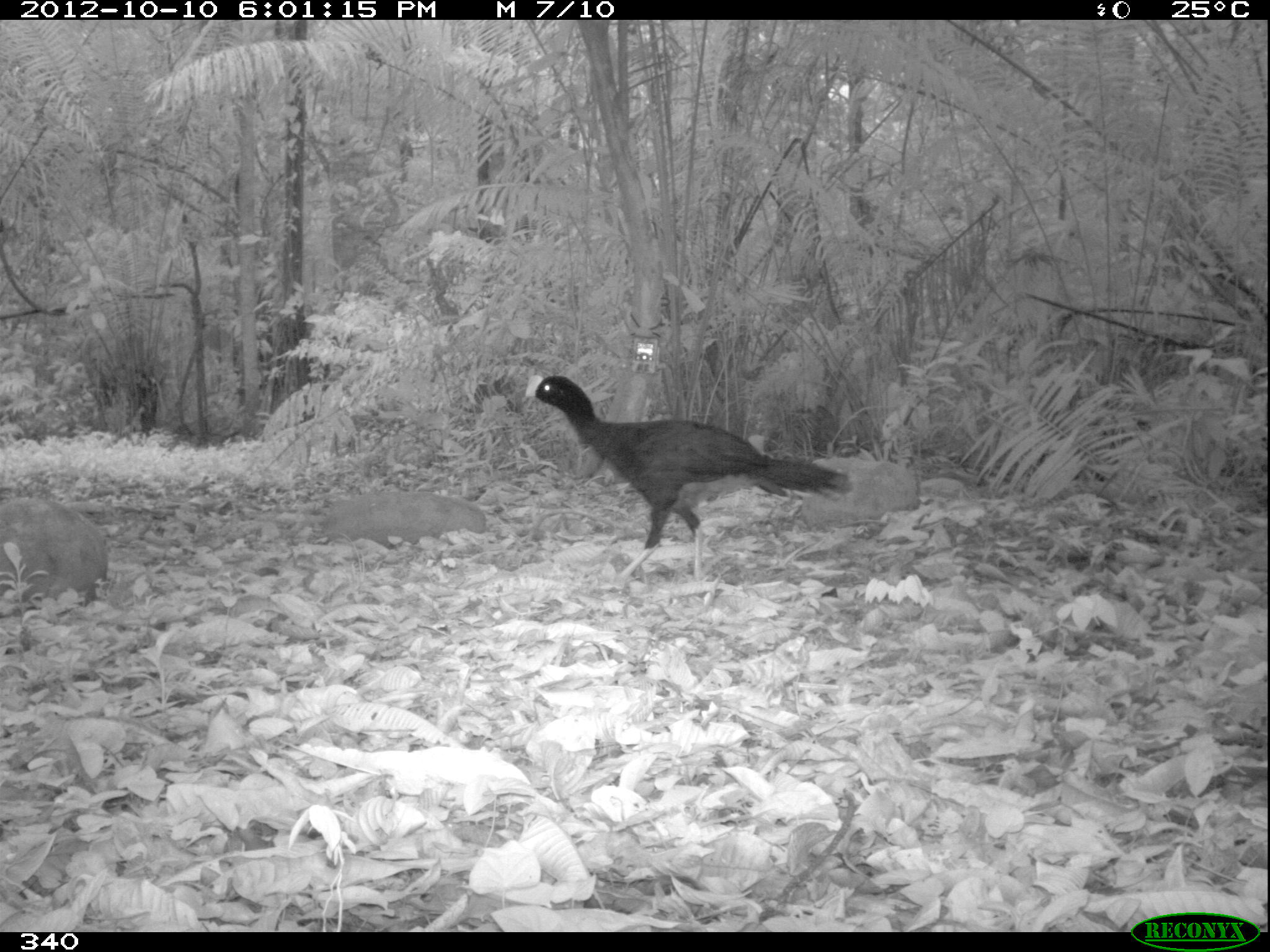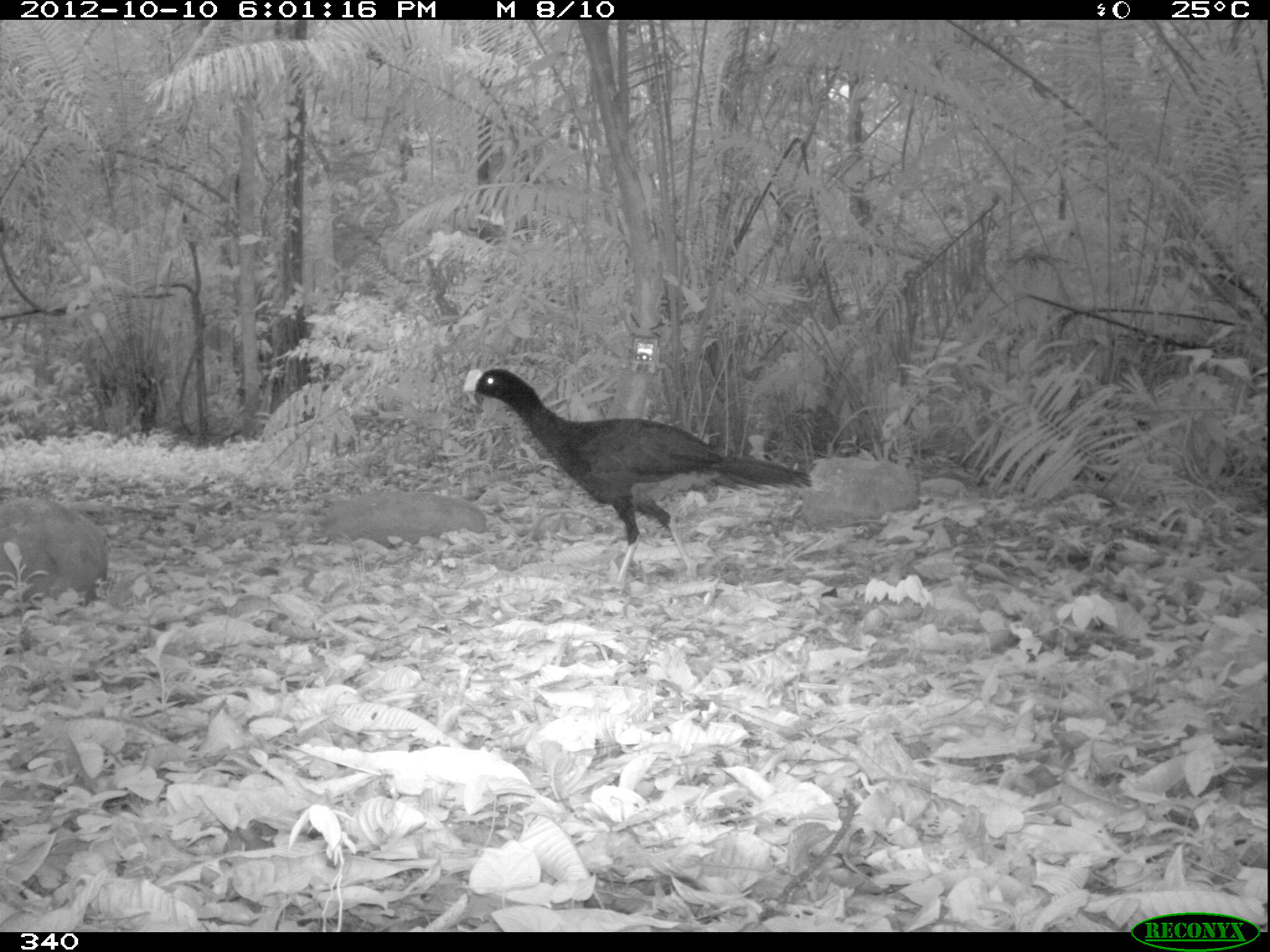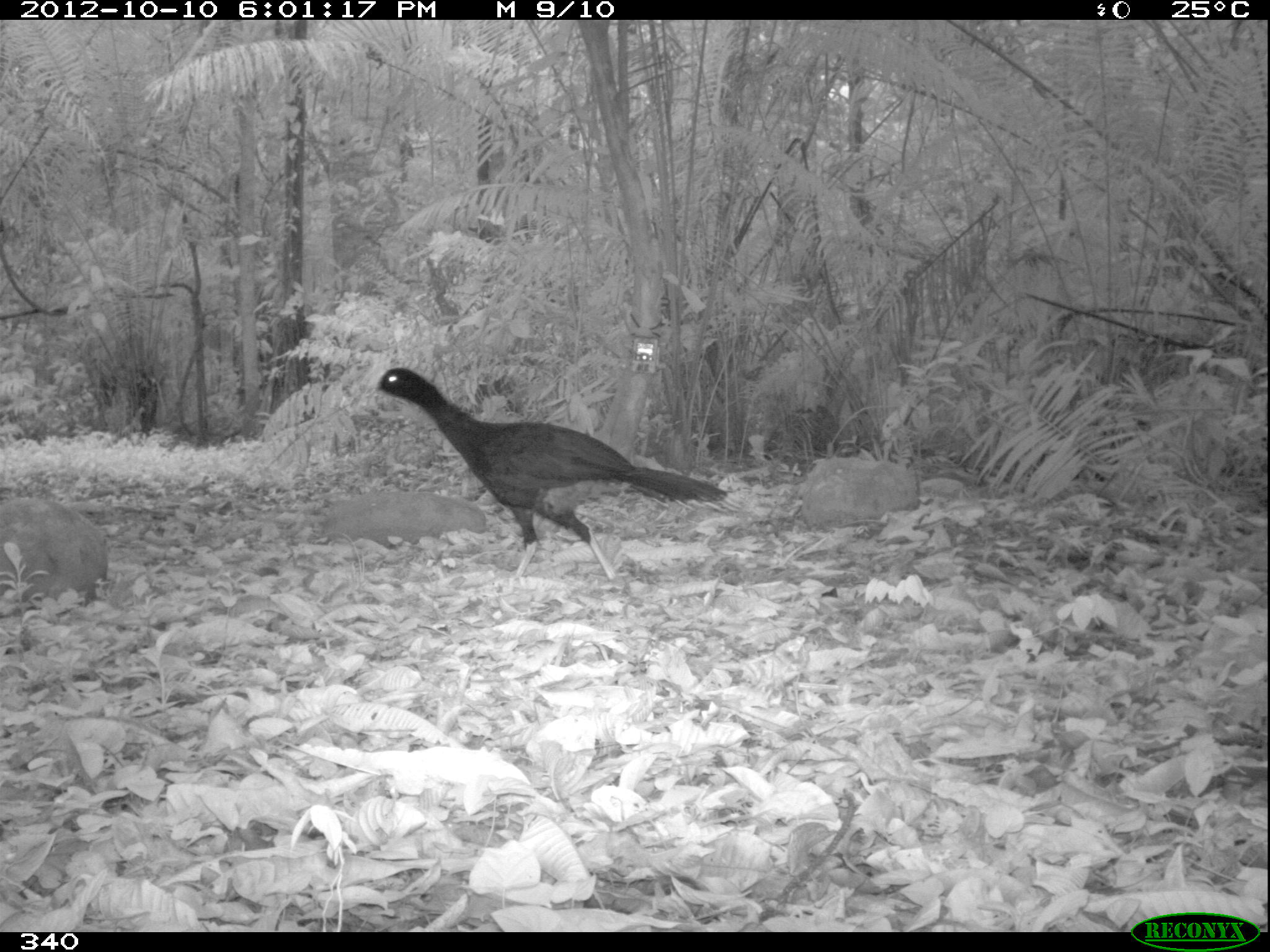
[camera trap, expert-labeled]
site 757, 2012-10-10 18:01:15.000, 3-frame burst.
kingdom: Animalia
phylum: Chordata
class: Aves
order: Galliformes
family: Cracidae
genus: Mitu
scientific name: Mitu tuberosum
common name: razor-billed curassow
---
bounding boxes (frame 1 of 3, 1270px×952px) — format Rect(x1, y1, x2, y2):
mitu tuberosum: Rect(523, 373, 854, 580)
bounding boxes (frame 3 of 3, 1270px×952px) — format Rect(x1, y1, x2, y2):
mitu tuberosum: Rect(369, 366, 742, 581)